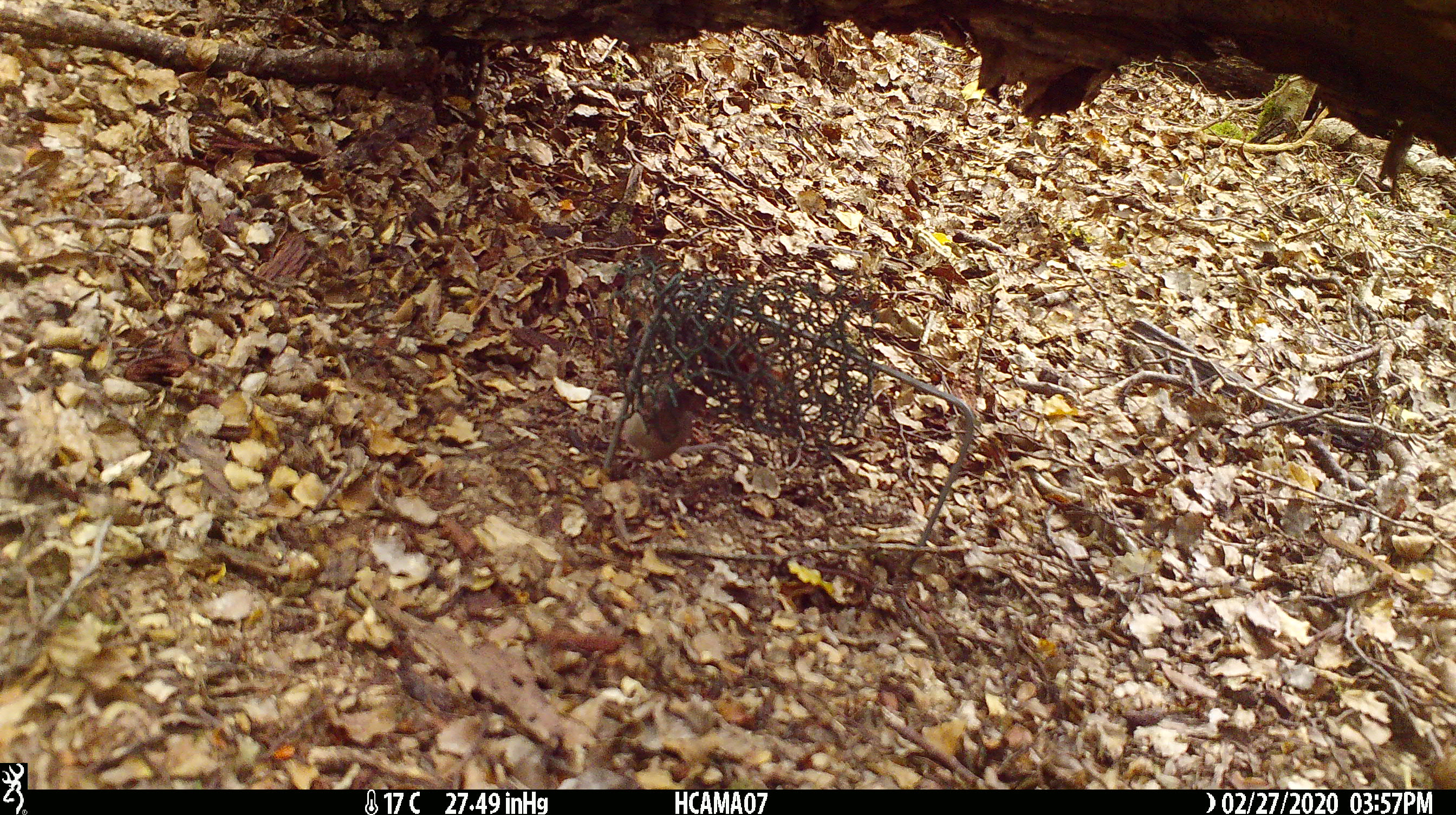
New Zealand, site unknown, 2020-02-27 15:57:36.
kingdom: Animalia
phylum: Chordata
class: Mammalia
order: Rodentia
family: Muridae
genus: Mus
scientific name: Mus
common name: mouse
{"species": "mouse (Mus)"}